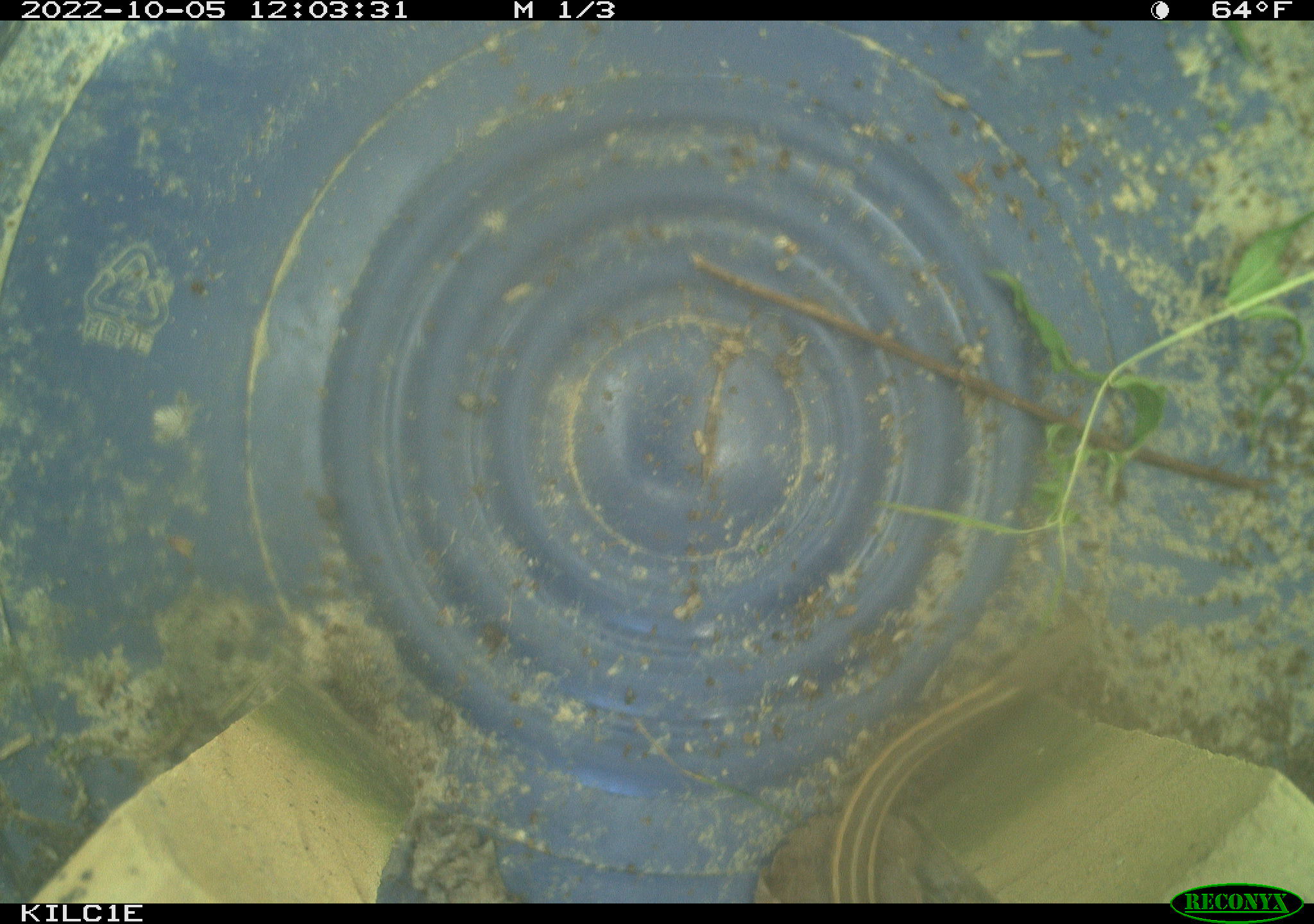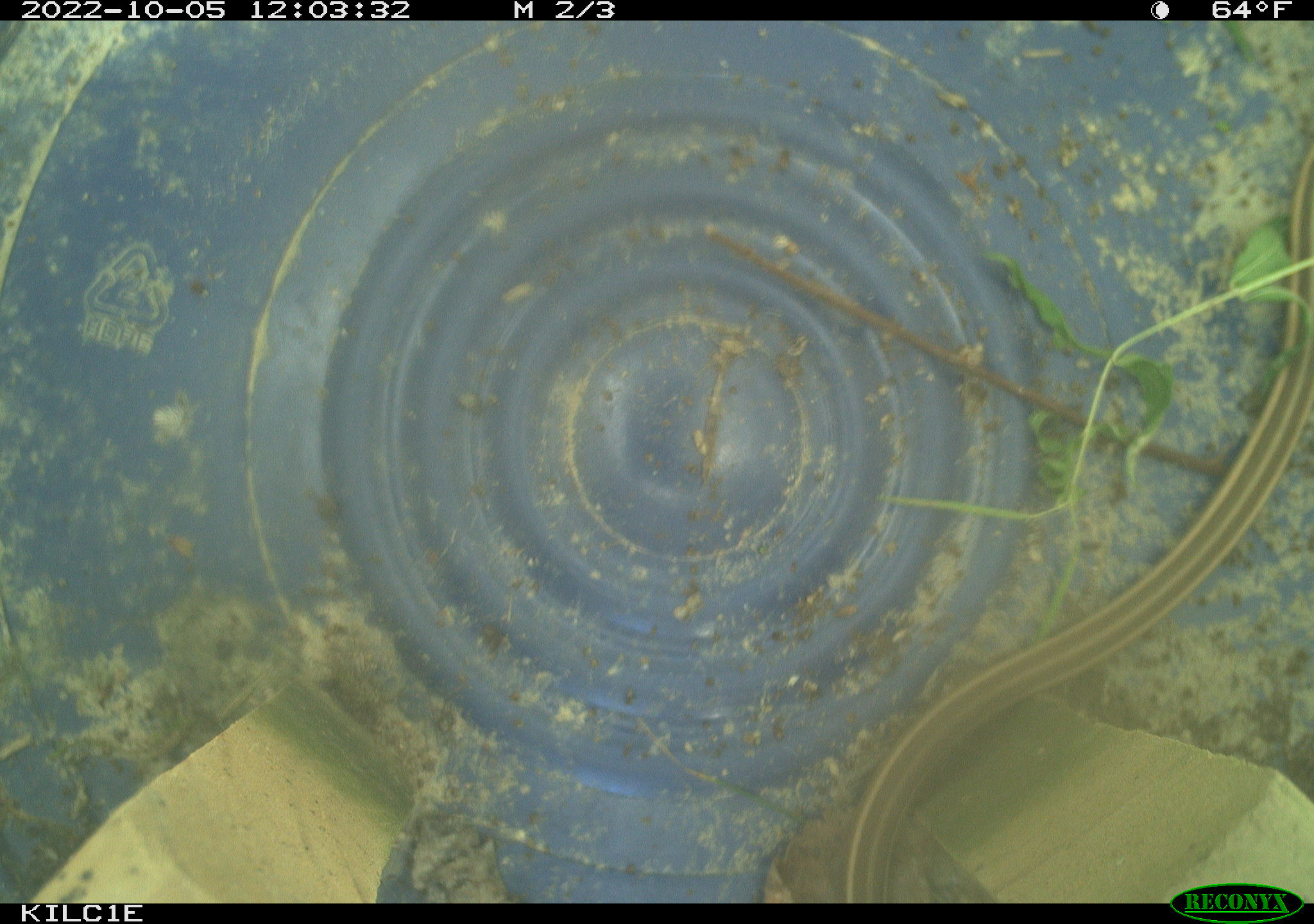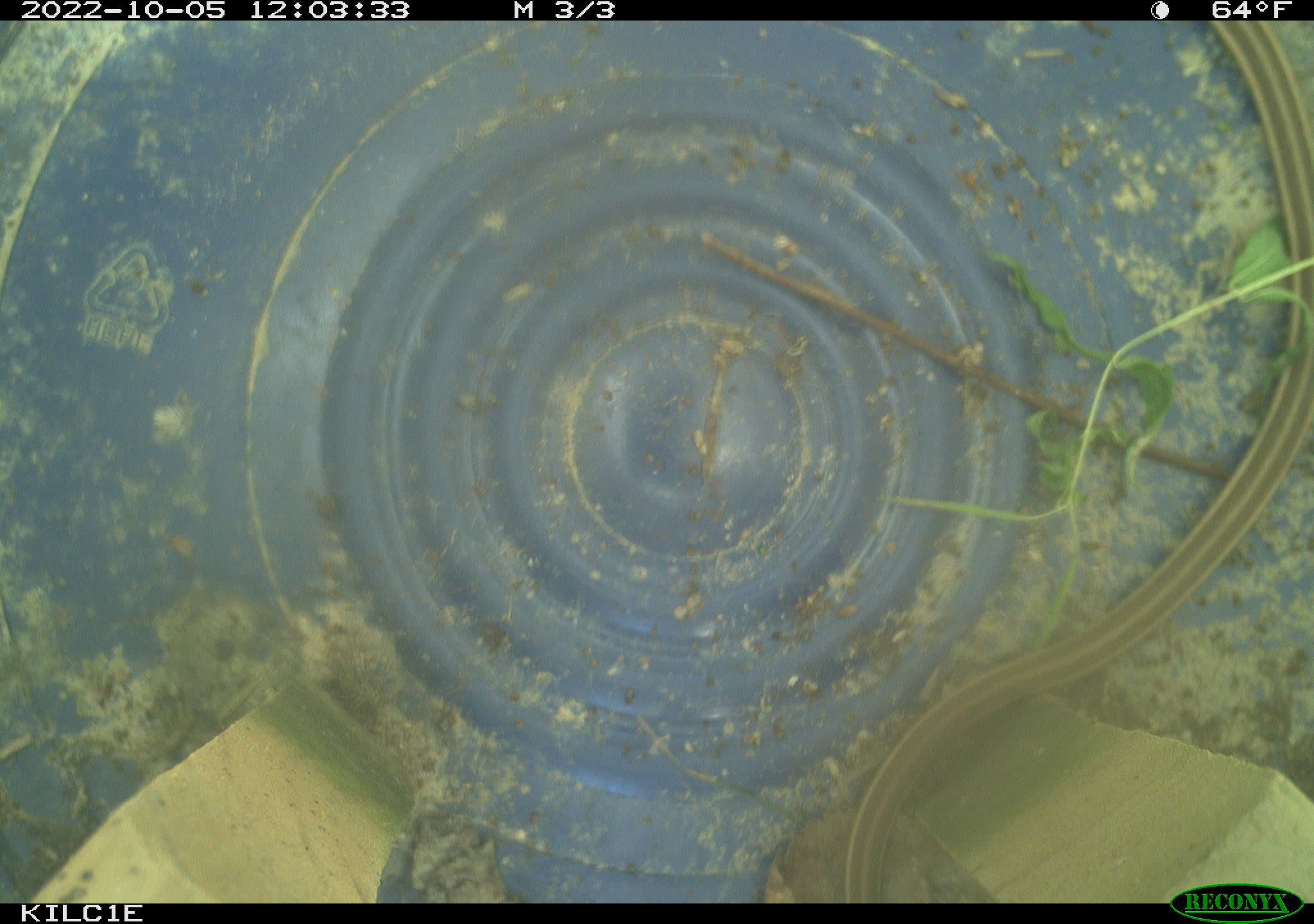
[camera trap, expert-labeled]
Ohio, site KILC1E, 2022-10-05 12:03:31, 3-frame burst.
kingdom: Animalia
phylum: Chordata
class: Reptilia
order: Squamata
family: Colubridae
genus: Thamnophis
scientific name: Thamnophis sirtalis sirtalis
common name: eastern gartersnake